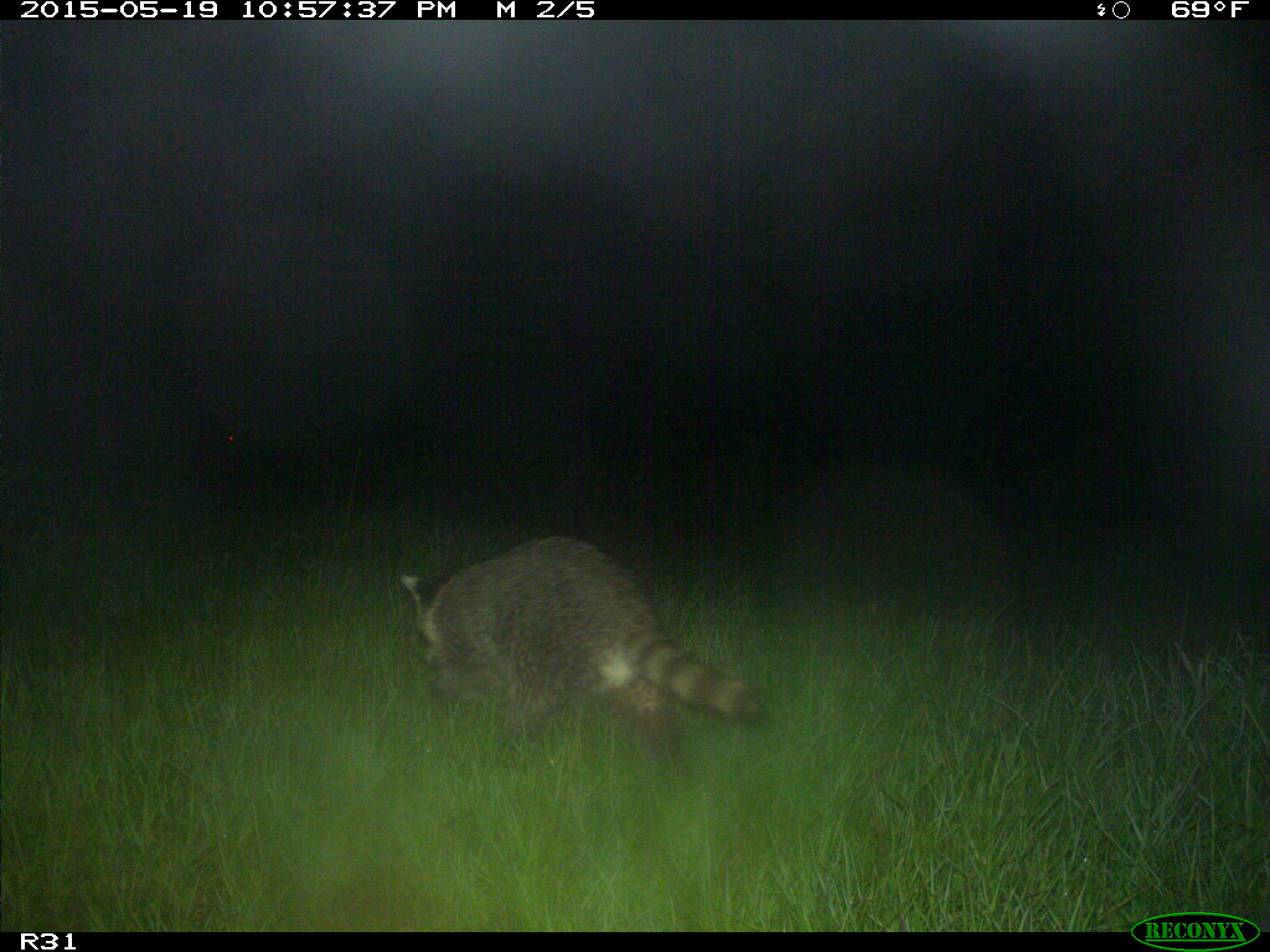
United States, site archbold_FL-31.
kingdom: Animalia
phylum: Chordata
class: Mammalia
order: Carnivora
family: Procyonidae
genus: Procyon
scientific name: Procyon lotor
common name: common raccoon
Procyon lotor (common raccoon).